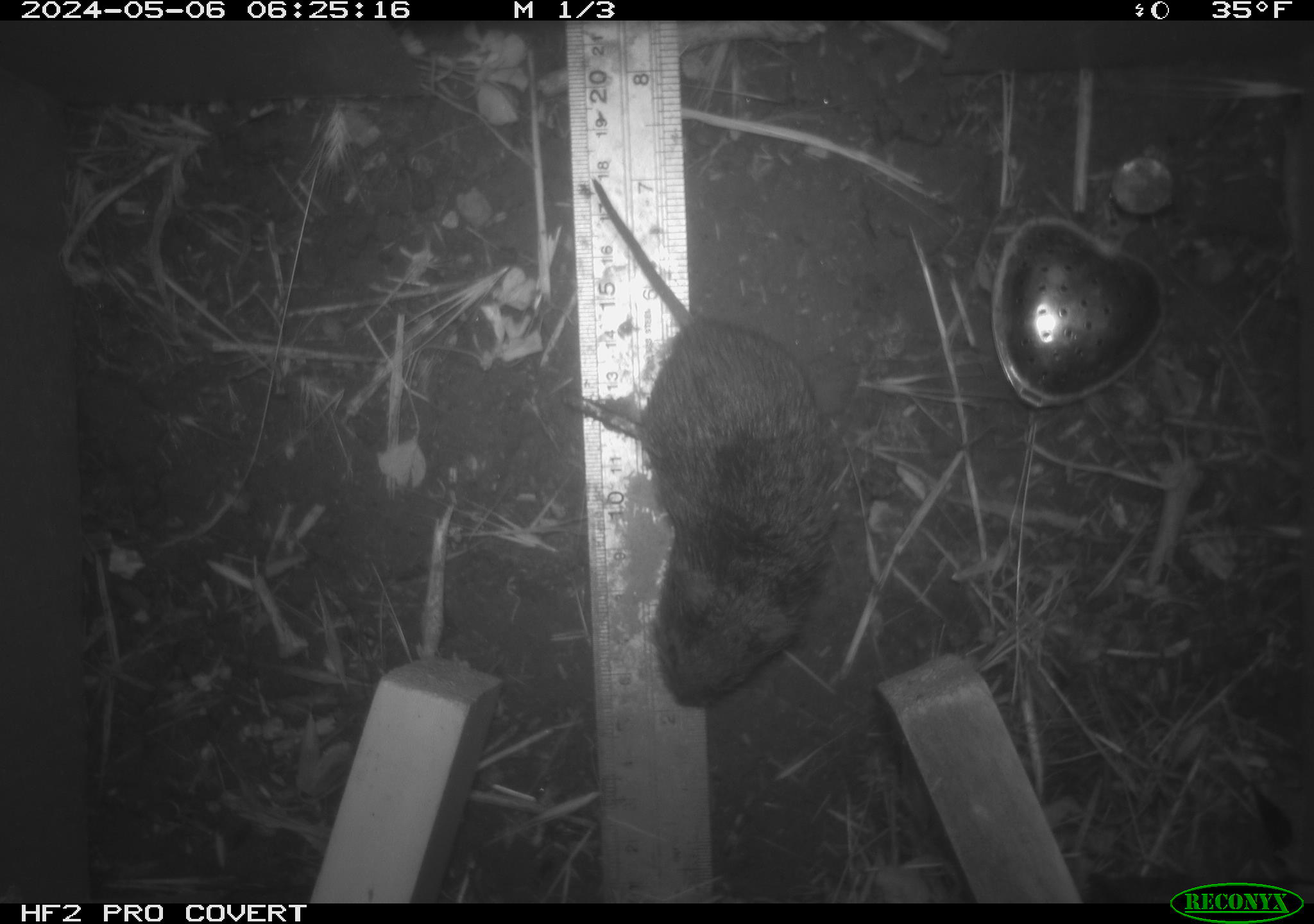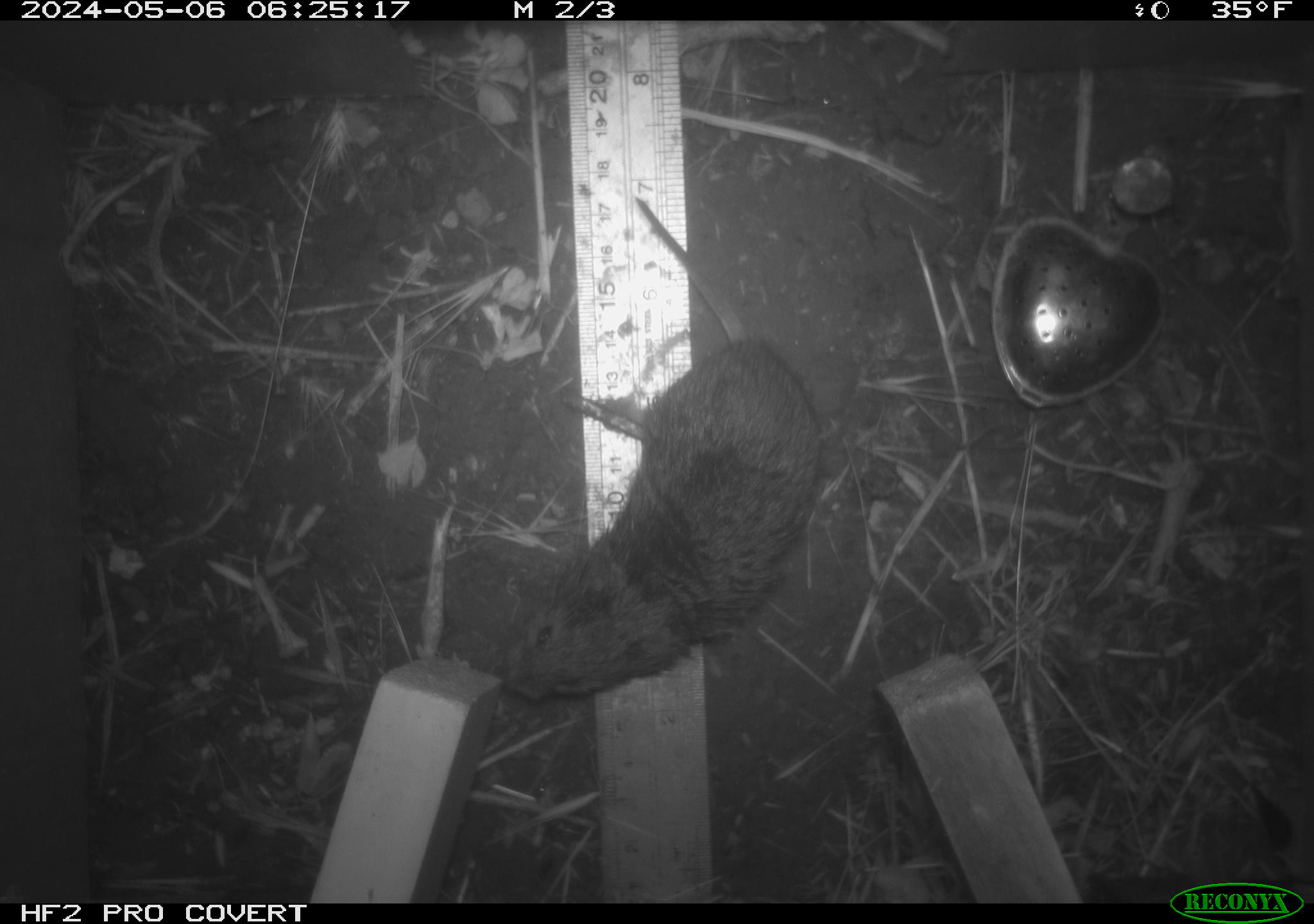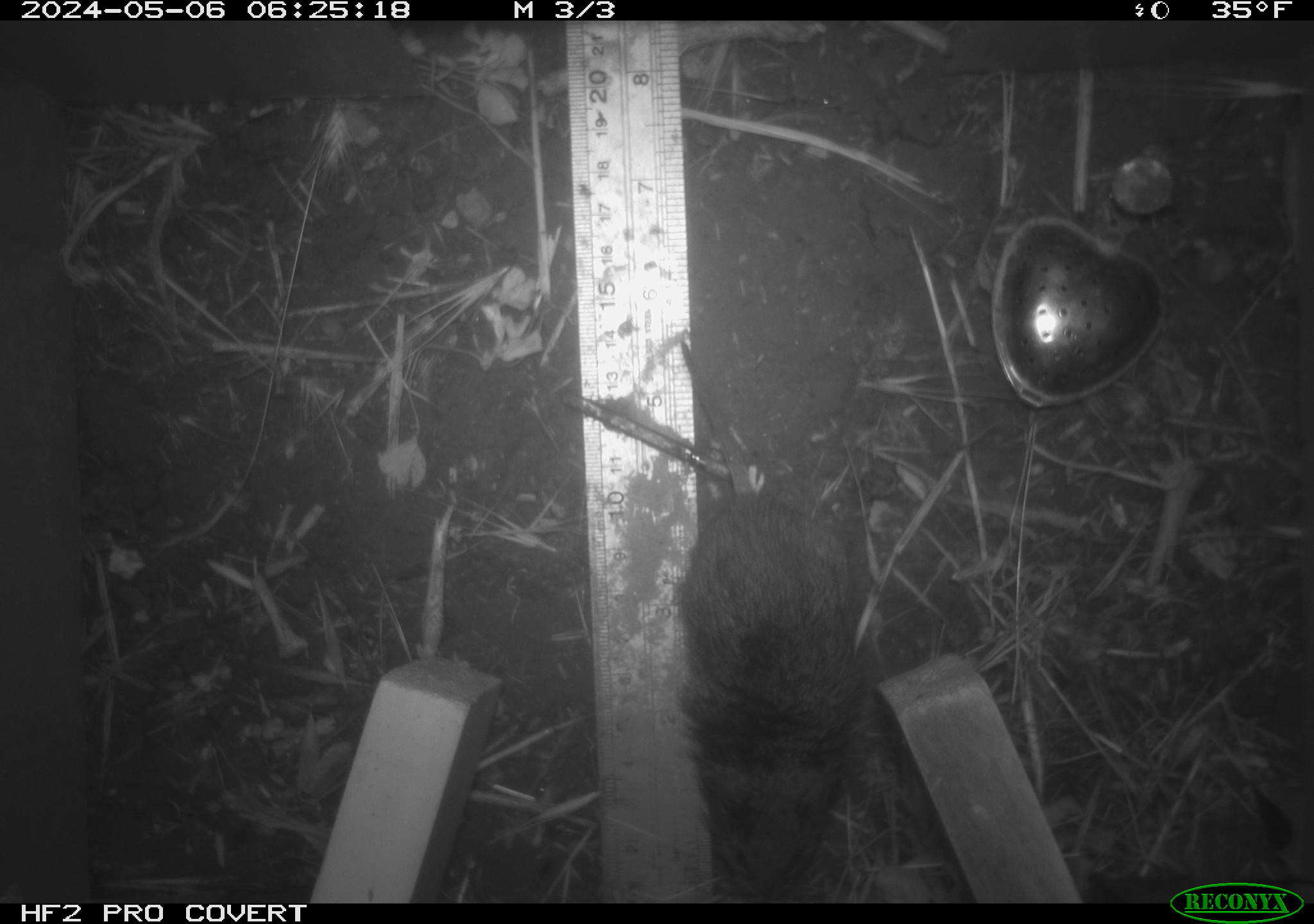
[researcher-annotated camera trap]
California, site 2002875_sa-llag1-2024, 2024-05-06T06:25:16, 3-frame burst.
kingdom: Animalia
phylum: Chordata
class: Mammalia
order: Rodentia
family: Cricetidae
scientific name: Arvicolinae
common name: voles, lemmings, and muskrats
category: arvicolinae subfamily